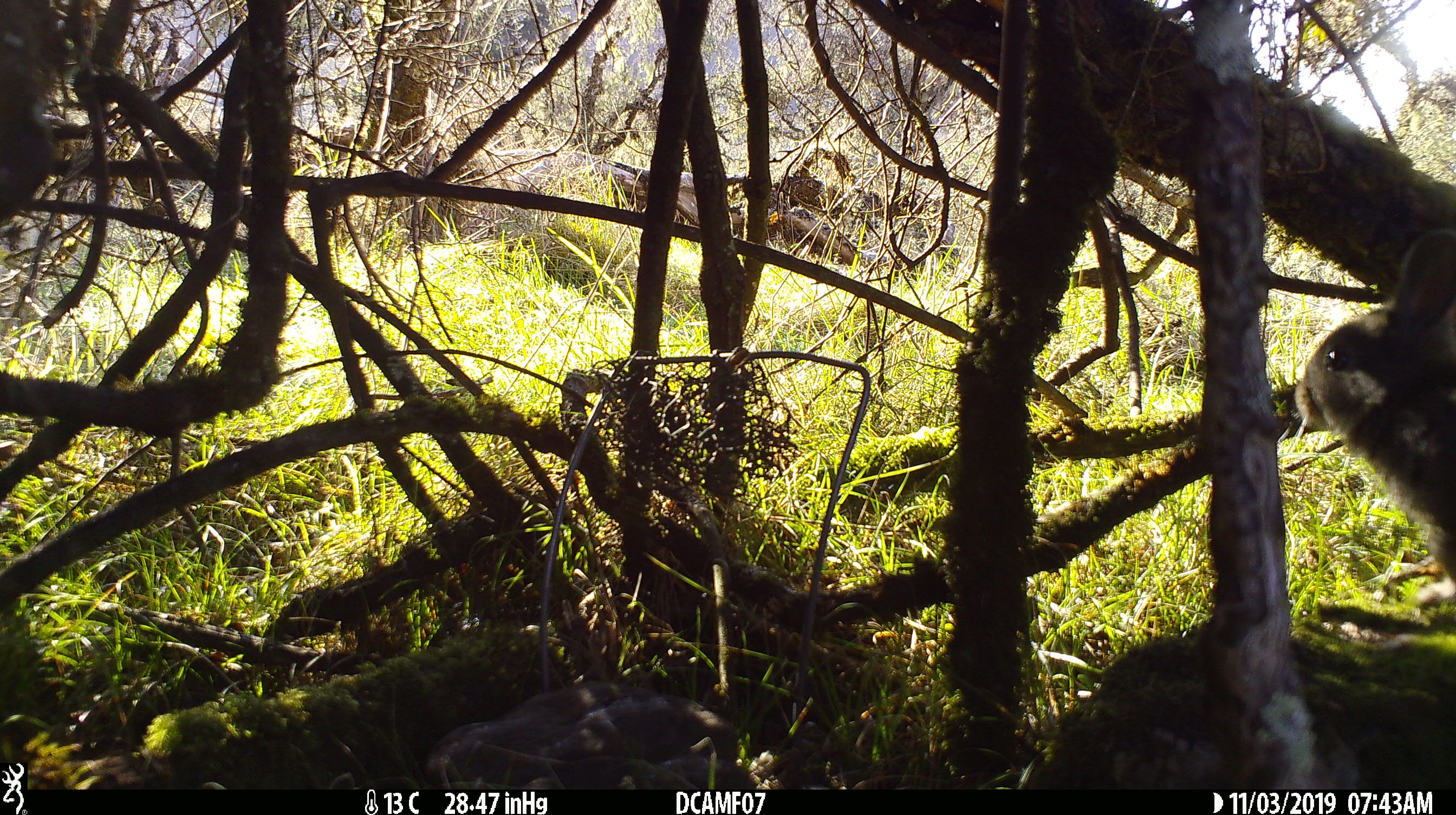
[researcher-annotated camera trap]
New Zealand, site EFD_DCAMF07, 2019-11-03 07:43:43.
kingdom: Animalia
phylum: Chordata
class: Mammalia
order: Lagomorpha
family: Leporidae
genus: Oryctolagus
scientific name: Oryctolagus cuniculus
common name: european rabbit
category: rabbit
Rabbit (european rabbit) (Oryctolagus cuniculus).